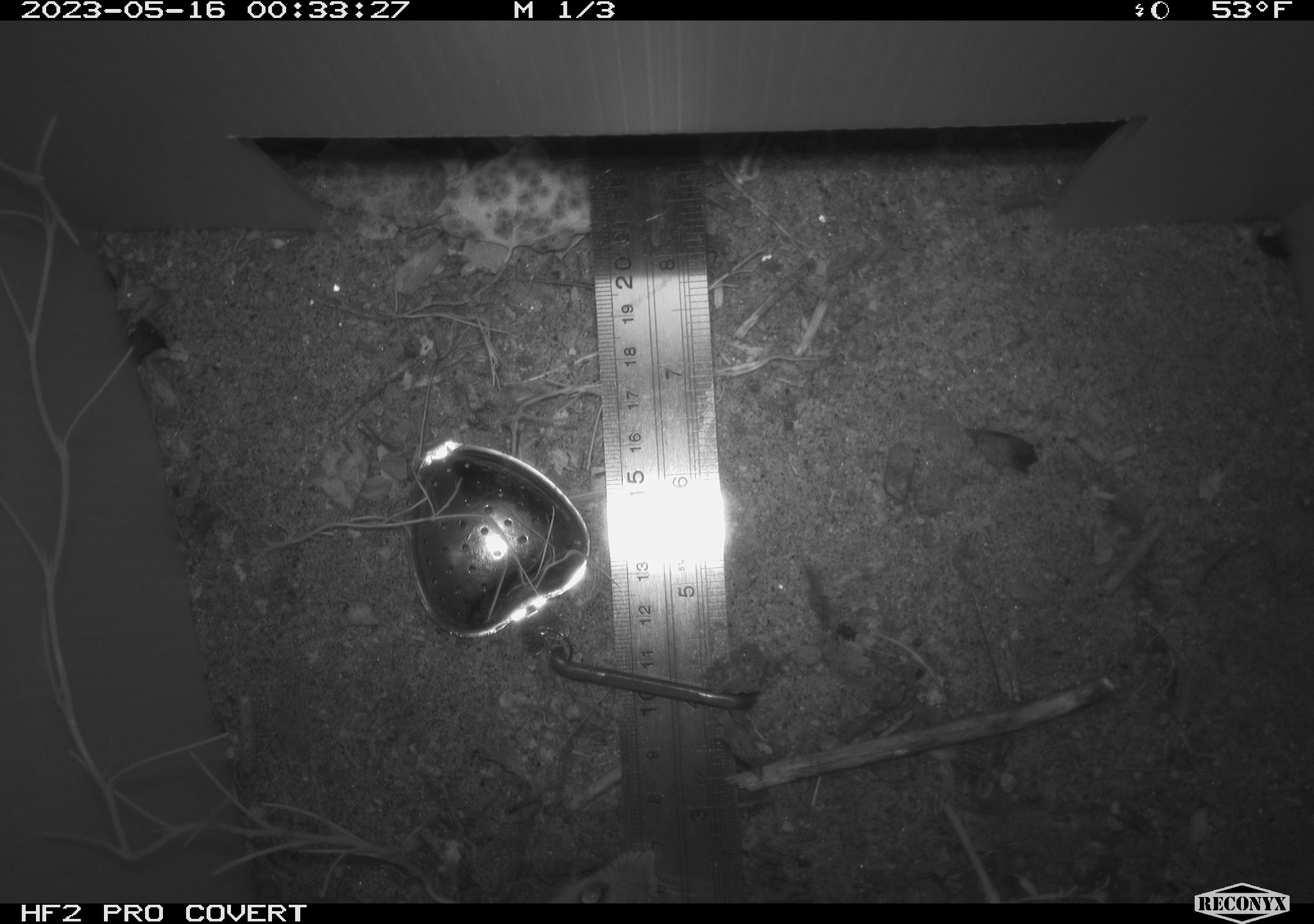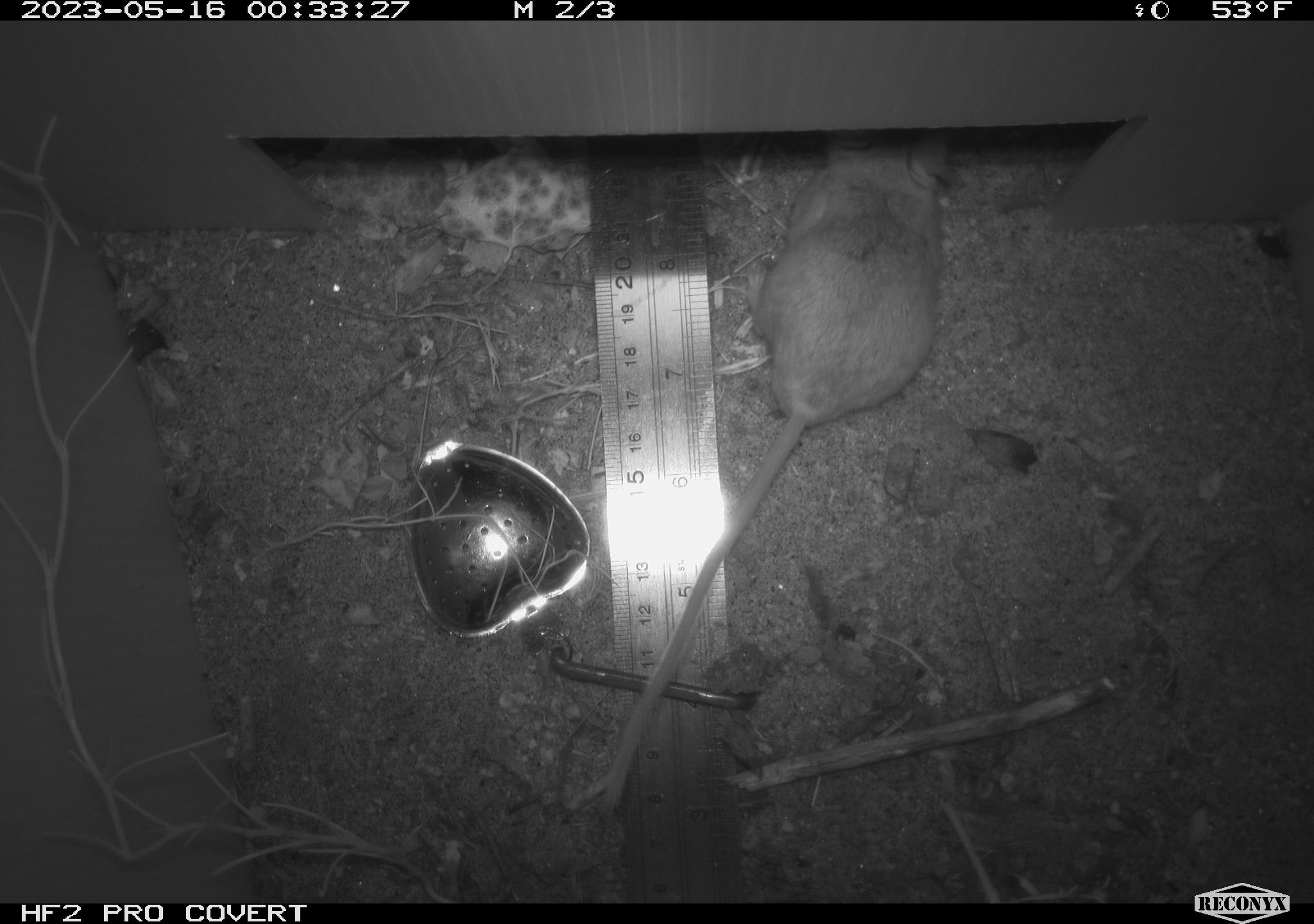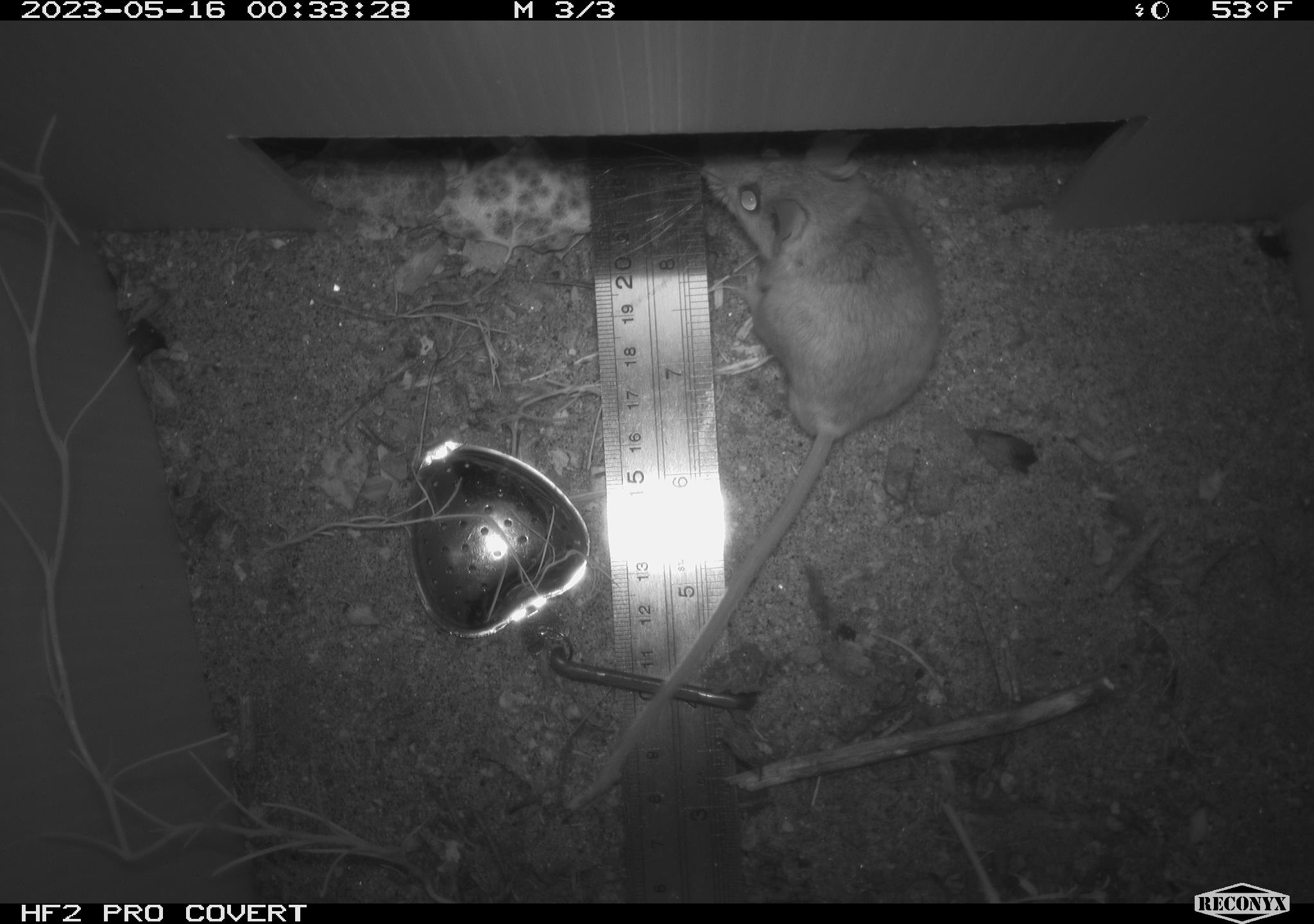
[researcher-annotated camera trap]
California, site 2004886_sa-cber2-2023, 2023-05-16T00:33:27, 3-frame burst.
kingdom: Animalia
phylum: Chordata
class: Mammalia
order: Rodentia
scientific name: Rodentia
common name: mouse species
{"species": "mouse species (Rodentia)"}